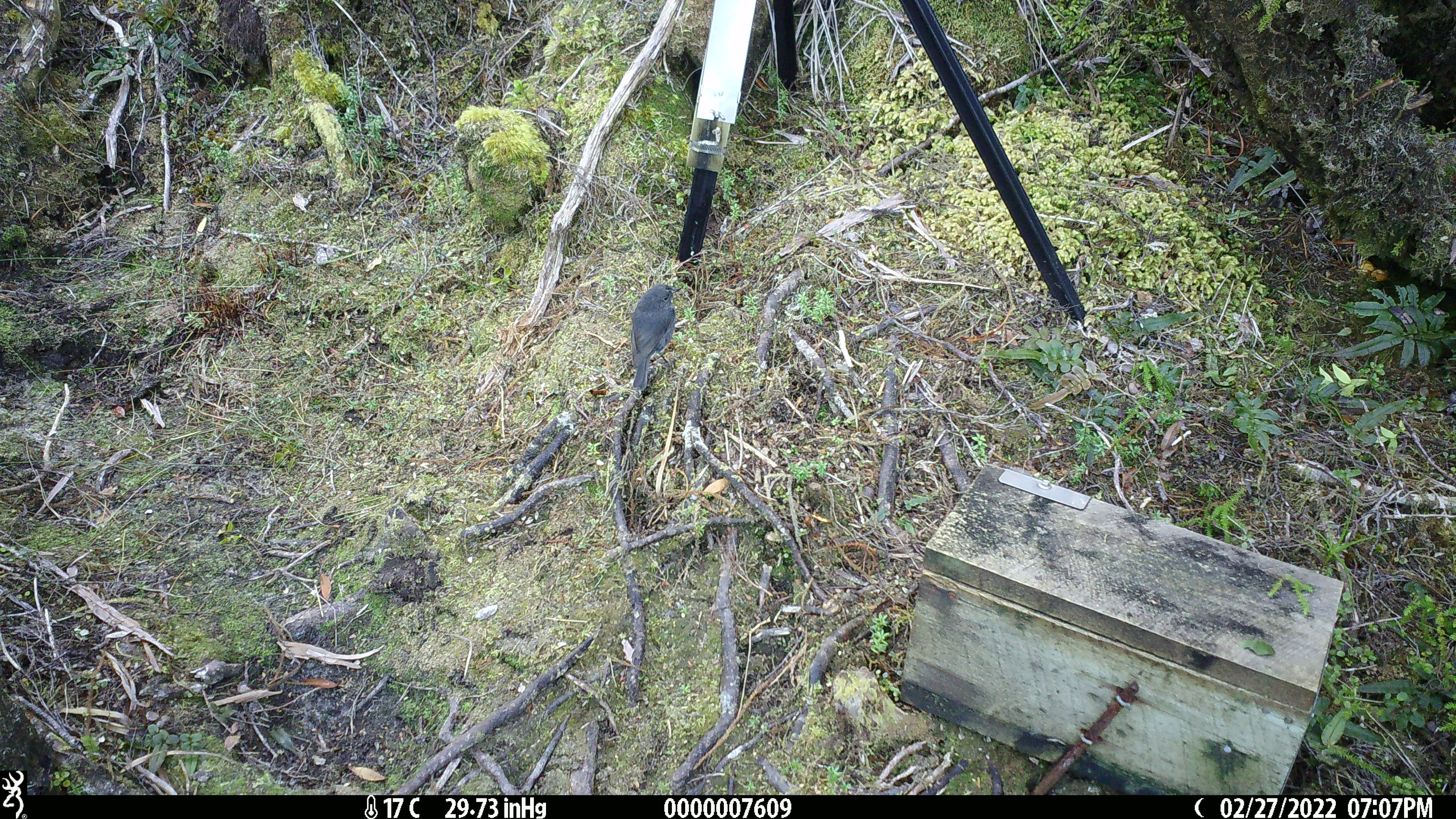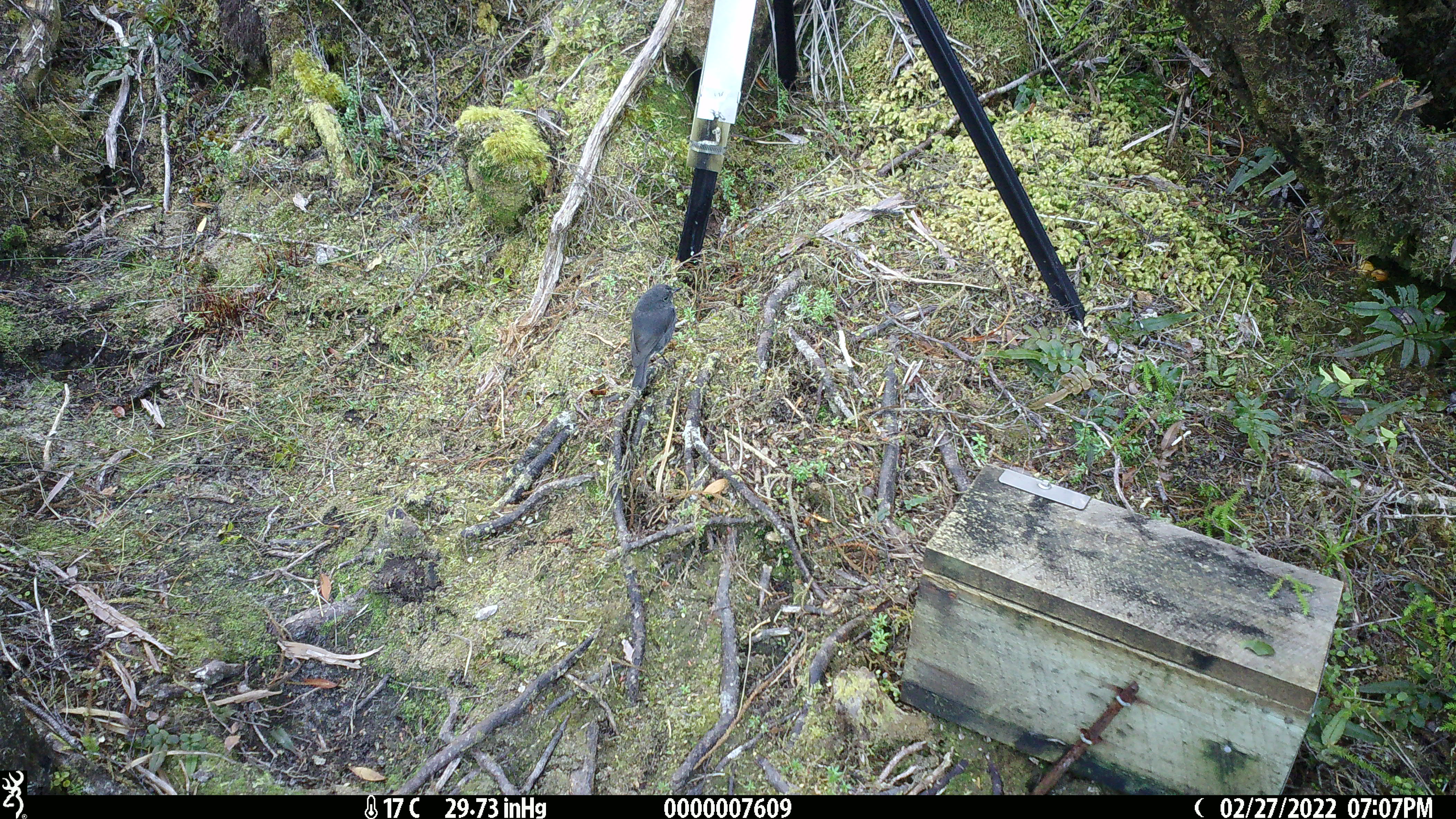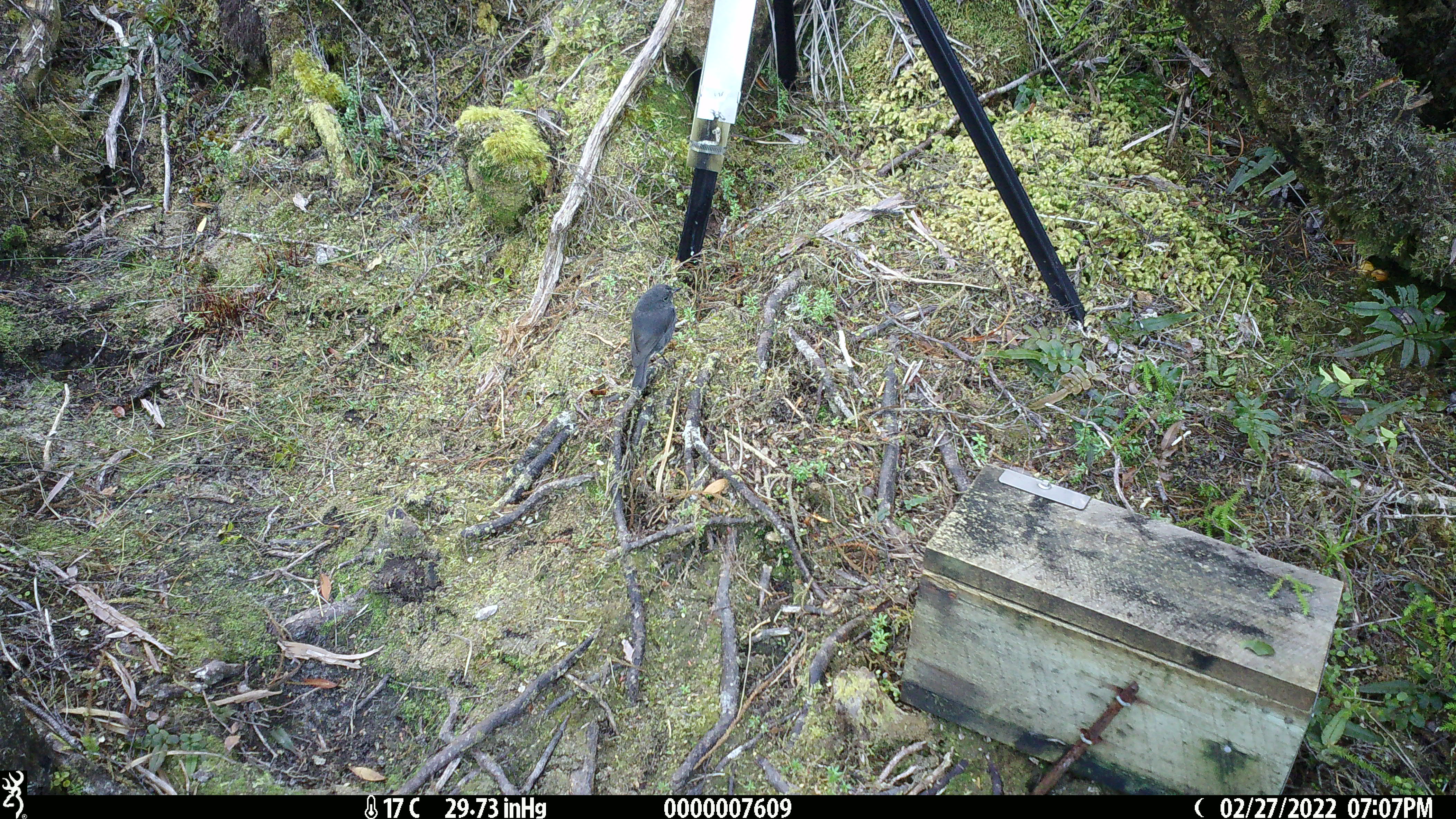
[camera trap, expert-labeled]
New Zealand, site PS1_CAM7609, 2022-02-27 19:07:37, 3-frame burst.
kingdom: Animalia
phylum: Chordata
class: Aves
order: Passeriformes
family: Petroicidae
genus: Petroica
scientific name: Petroica australis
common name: new zealand robin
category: robin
Robin (new zealand robin) (Petroica australis).